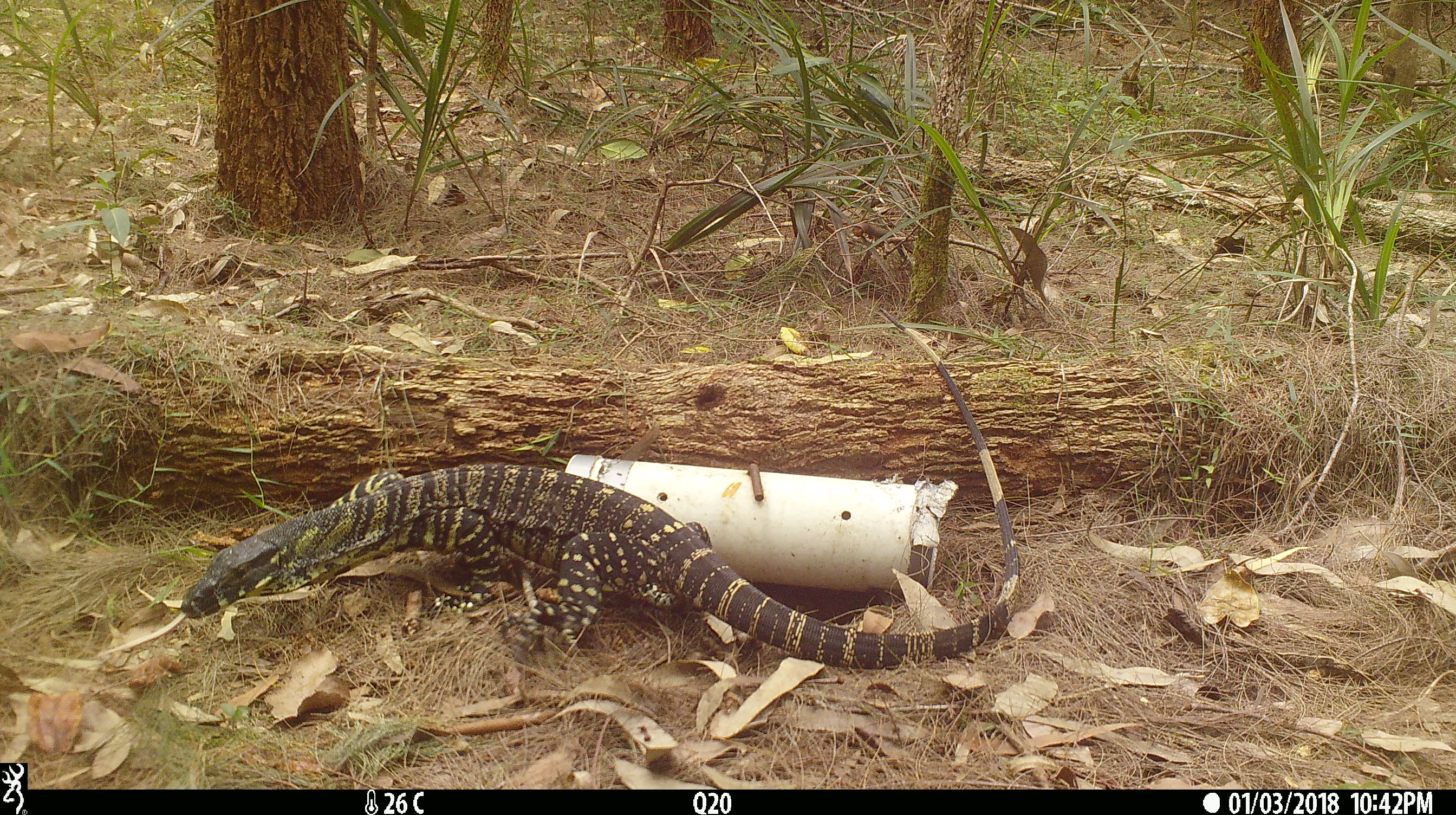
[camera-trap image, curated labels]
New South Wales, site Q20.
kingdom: Animalia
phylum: Chordata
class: Reptilia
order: Squamata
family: Varanidae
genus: Varanus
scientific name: Varanus varius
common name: lace monitor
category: goanna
Goanna (lace monitor) (Varanus varius).